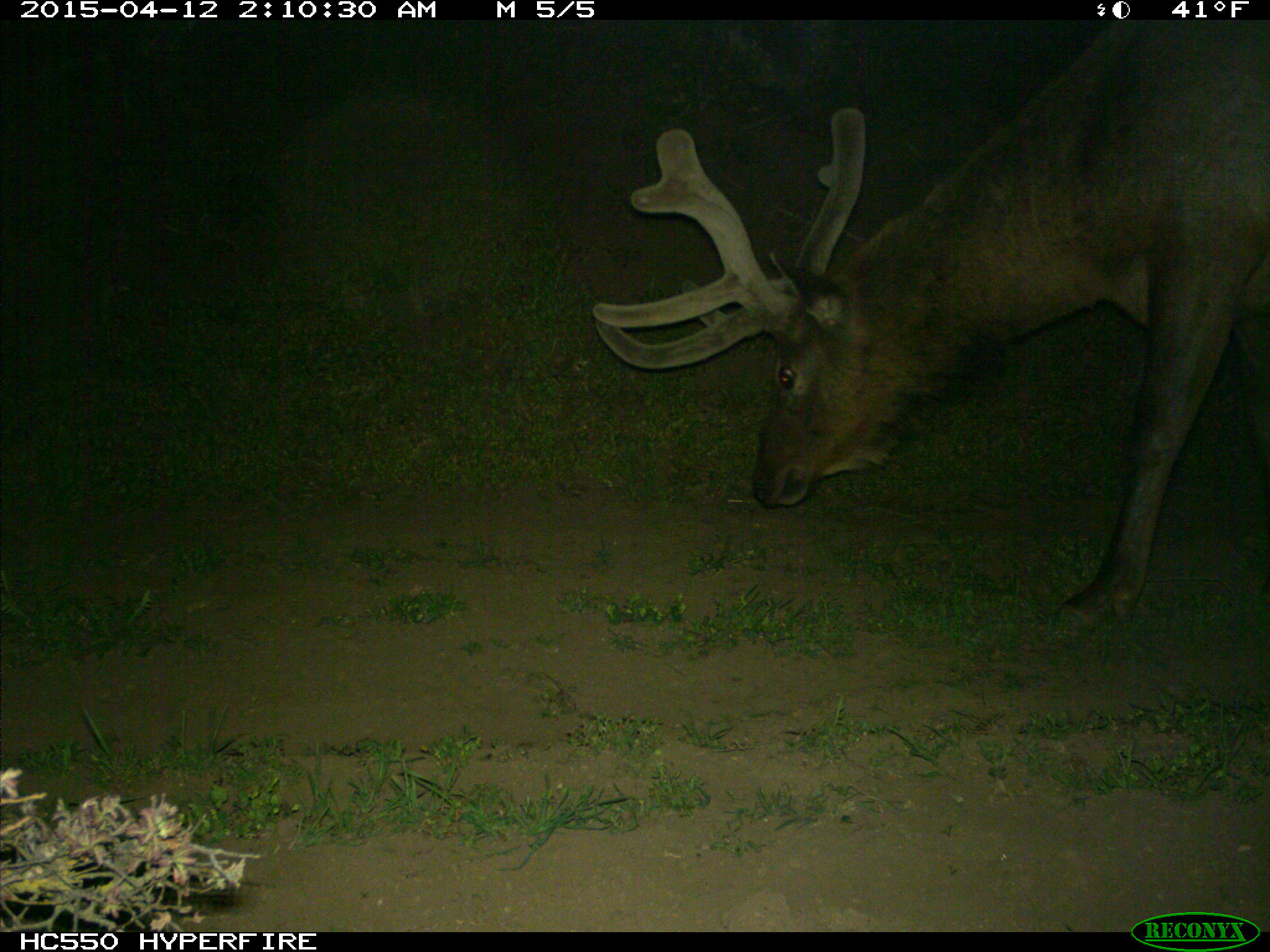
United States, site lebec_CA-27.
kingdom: Animalia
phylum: Chordata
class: Mammalia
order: Artiodactyla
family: Cervidae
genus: Cervus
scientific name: Cervus canadensis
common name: elk